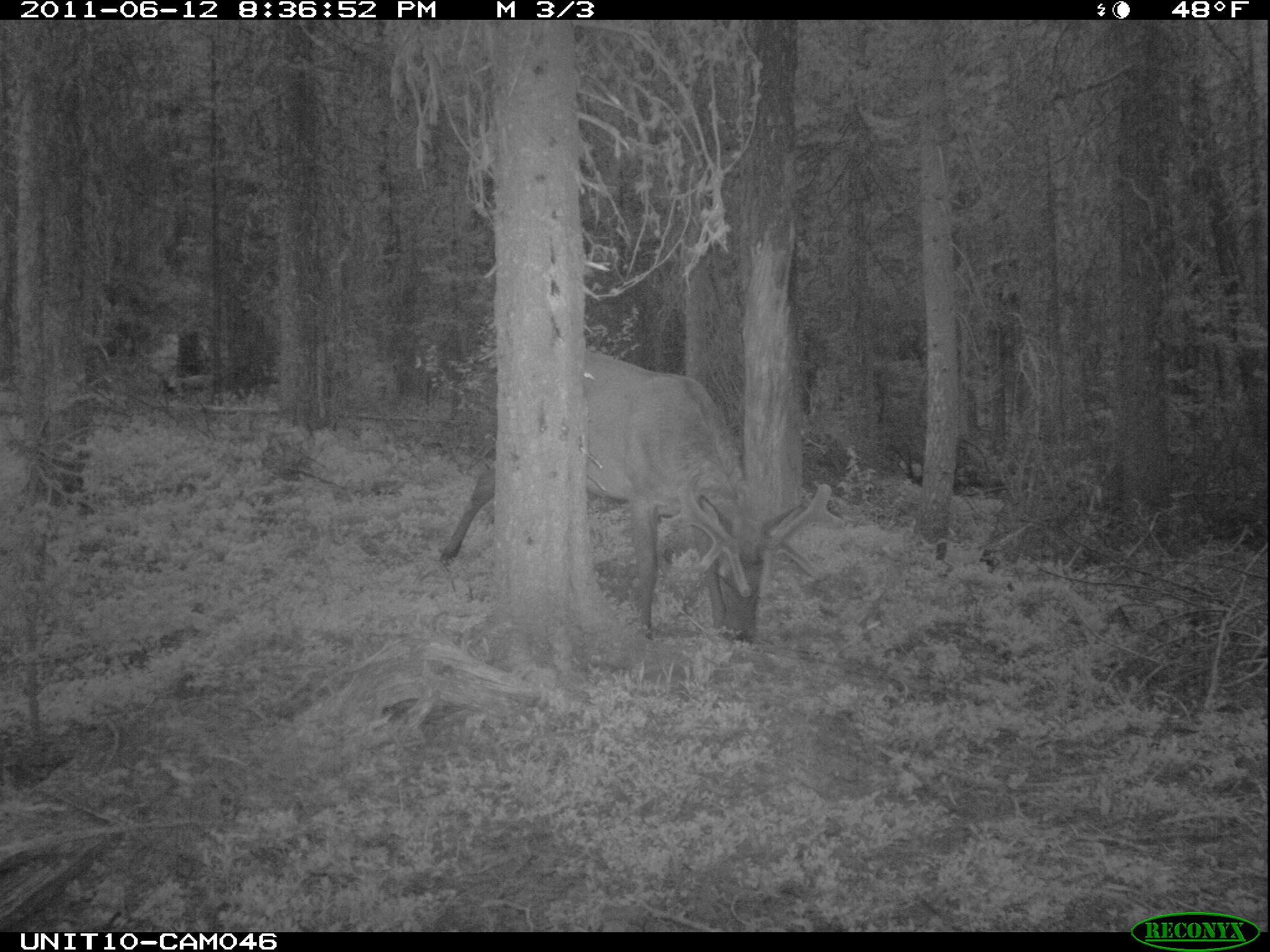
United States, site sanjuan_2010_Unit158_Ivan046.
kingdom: Animalia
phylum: Chordata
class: Mammalia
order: Artiodactyla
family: Cervidae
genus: Cervus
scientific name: Cervus elaphus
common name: red deer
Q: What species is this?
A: Cervus elaphus (red deer).